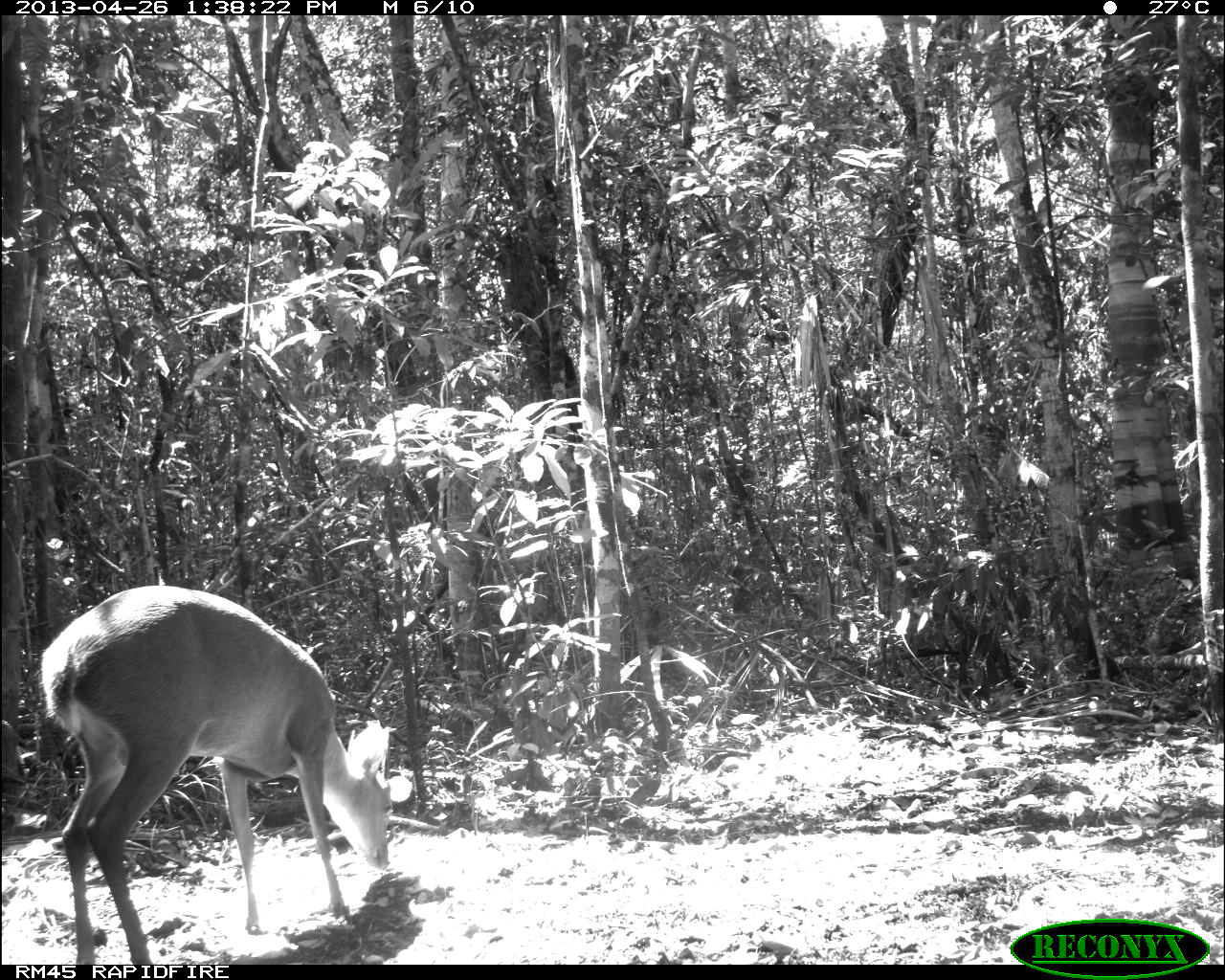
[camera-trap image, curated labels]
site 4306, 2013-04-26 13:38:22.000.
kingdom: Animalia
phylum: Chordata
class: Mammalia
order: Artiodactyla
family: Cervidae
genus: Odocoileus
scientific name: Odocoileus pandora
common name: yucatán brown brocket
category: mazama pandora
Mazama pandora (yucatán brown brocket) (Odocoileus pandora), count 1, sex male.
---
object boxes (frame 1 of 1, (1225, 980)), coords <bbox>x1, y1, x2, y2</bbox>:
mazama pandora: <bbox>31, 580, 415, 964</bbox>